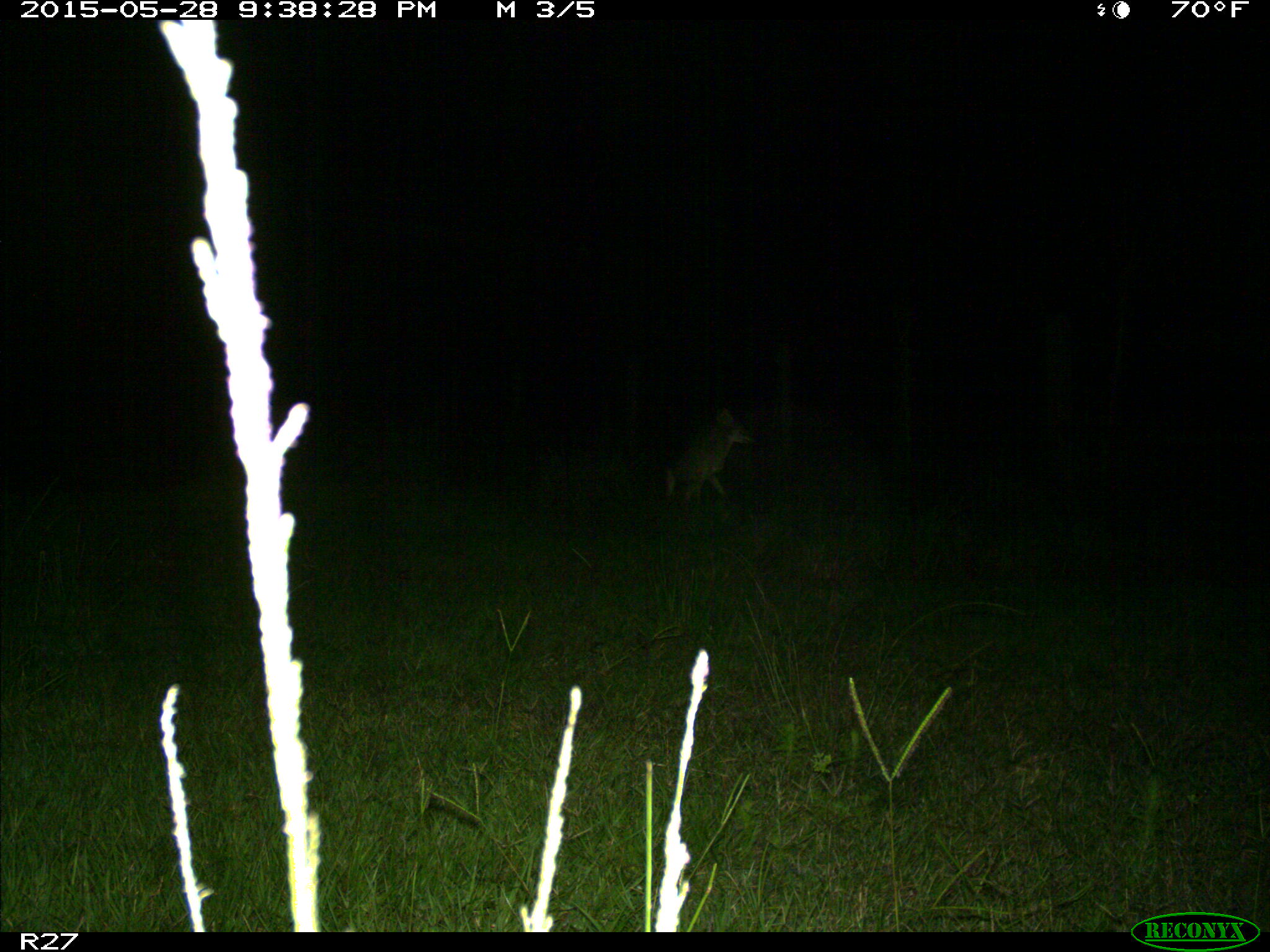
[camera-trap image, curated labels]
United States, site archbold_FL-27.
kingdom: Animalia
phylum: Chordata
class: Mammalia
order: Carnivora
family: Canidae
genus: Canis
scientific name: Canis latrans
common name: coyote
Canis latrans (coyote).